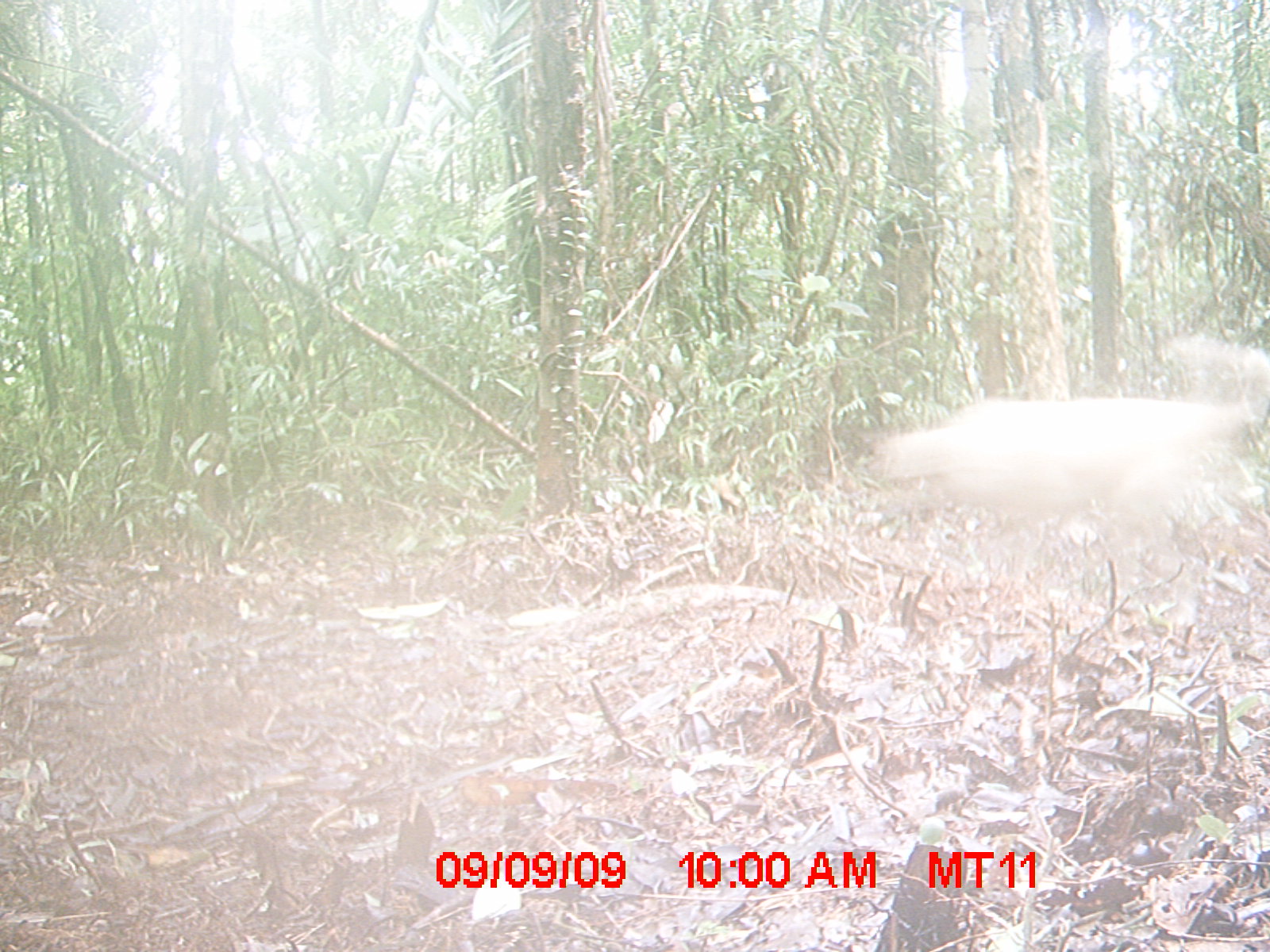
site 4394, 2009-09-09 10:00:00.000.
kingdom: Animalia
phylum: Chordata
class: Mammalia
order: Carnivora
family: Canidae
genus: Canis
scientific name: Canis familiaris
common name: domestic dog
Canis familiaris (domestic dog), count 2.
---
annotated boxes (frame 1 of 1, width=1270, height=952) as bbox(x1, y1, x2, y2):
canis familiaris: bbox(876, 328, 1269, 637)